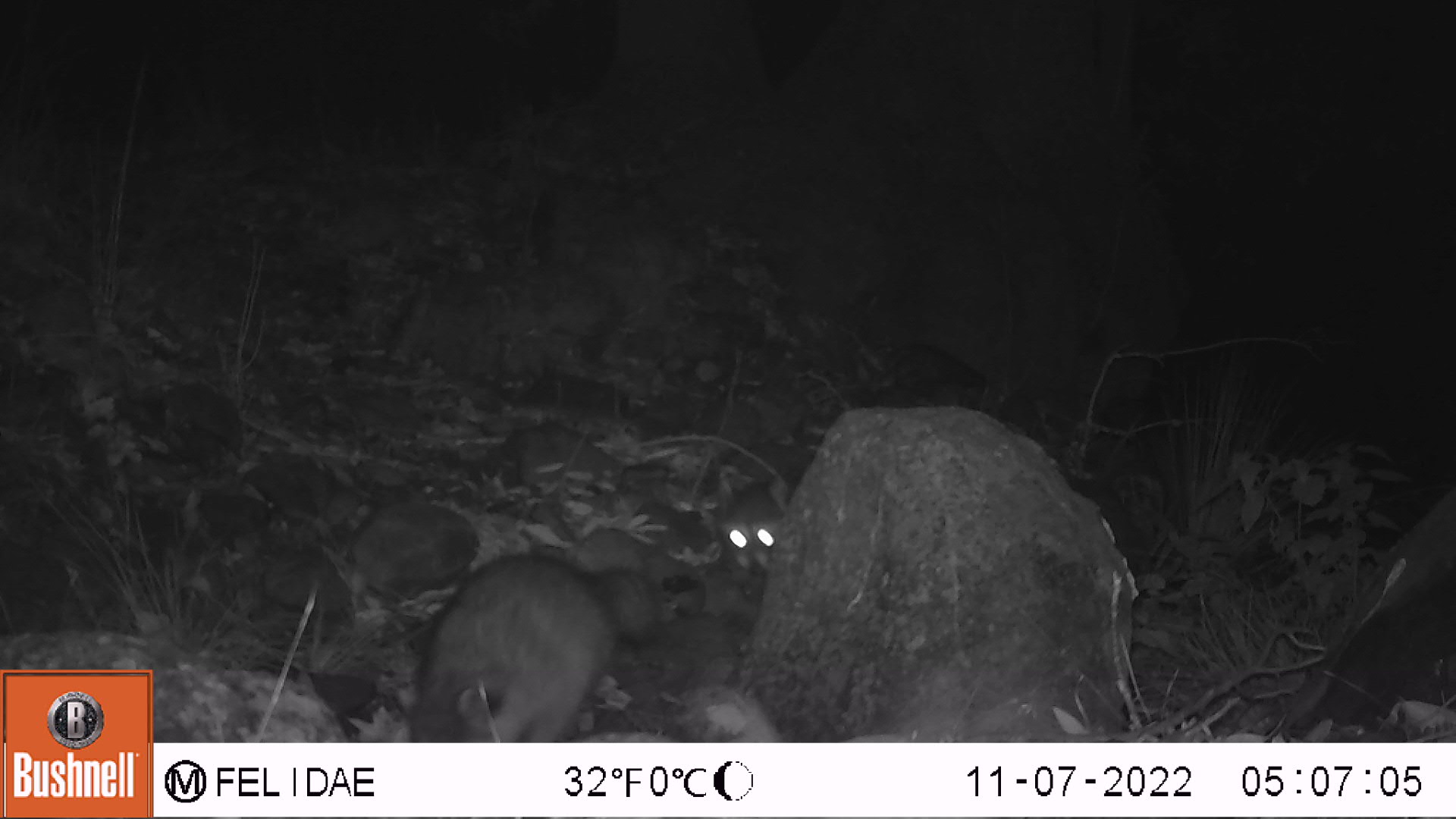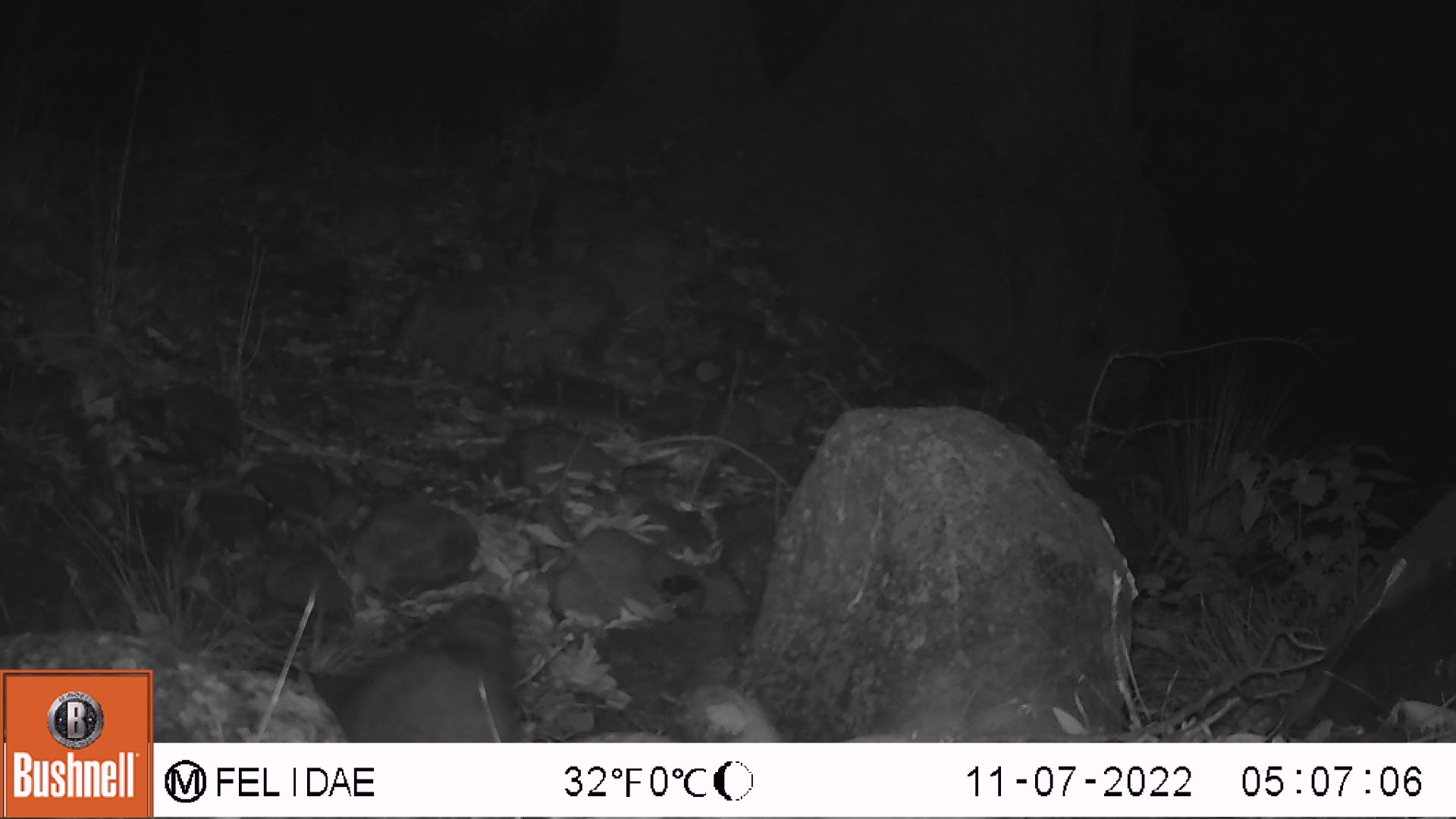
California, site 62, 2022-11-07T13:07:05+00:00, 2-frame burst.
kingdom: Animalia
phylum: Chordata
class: Mammalia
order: Carnivora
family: Procyonidae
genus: Procyon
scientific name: Procyon lotor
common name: raccoon